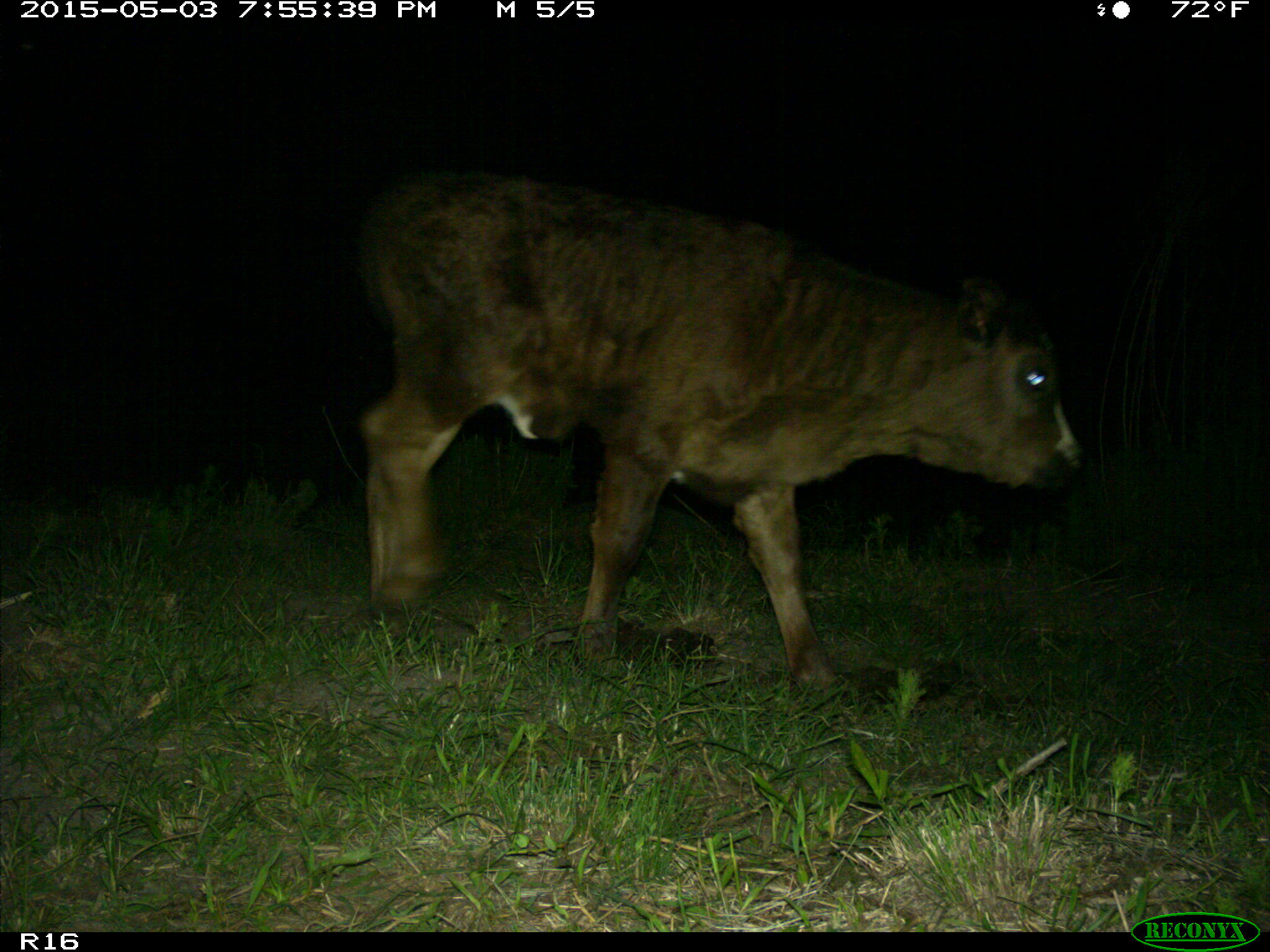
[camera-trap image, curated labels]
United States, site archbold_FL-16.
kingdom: Animalia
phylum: Chordata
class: Mammalia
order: Artiodactyla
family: Bovidae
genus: Bos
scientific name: Bos taurus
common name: domestic cow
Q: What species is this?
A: Bos taurus (domestic cow).